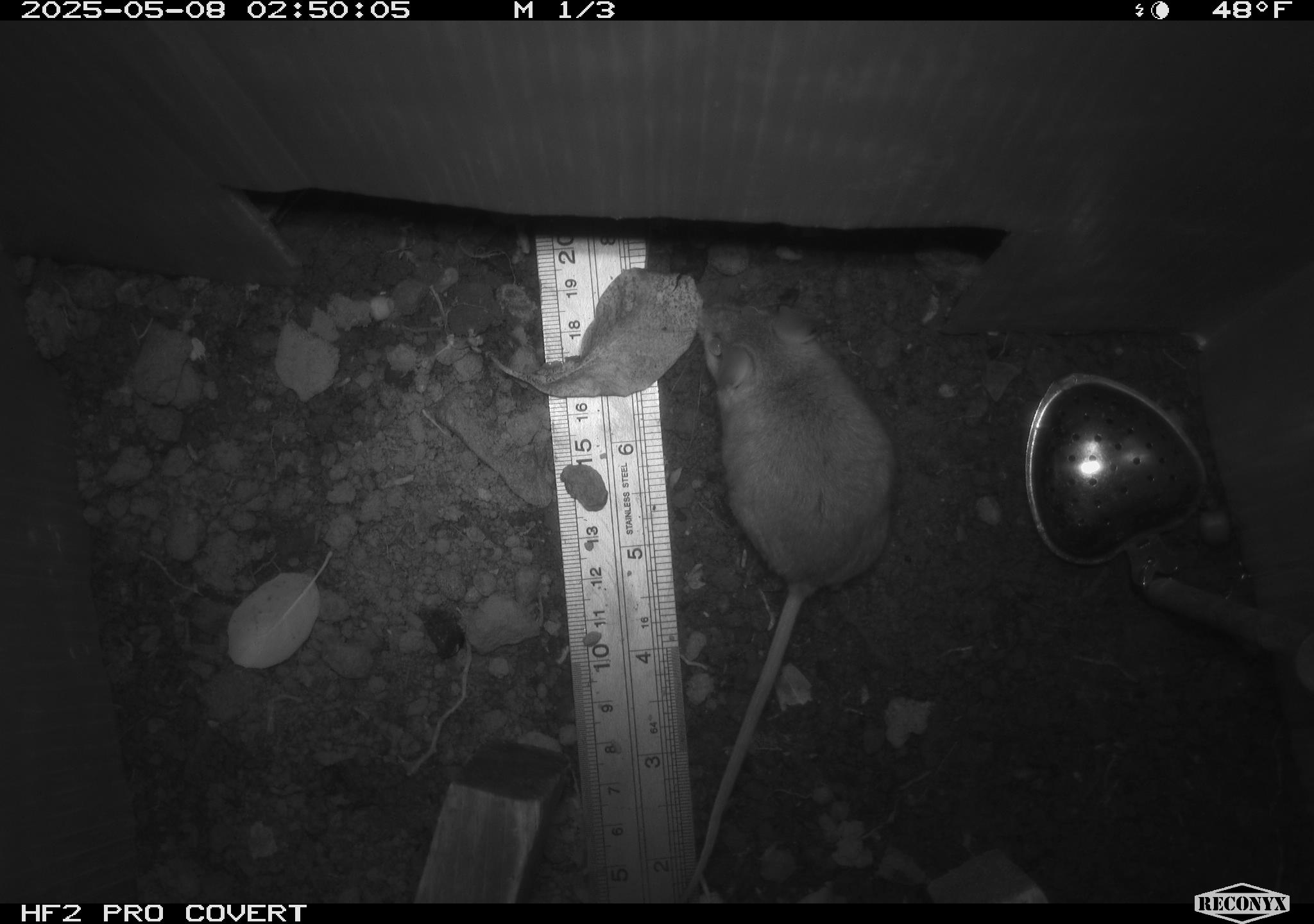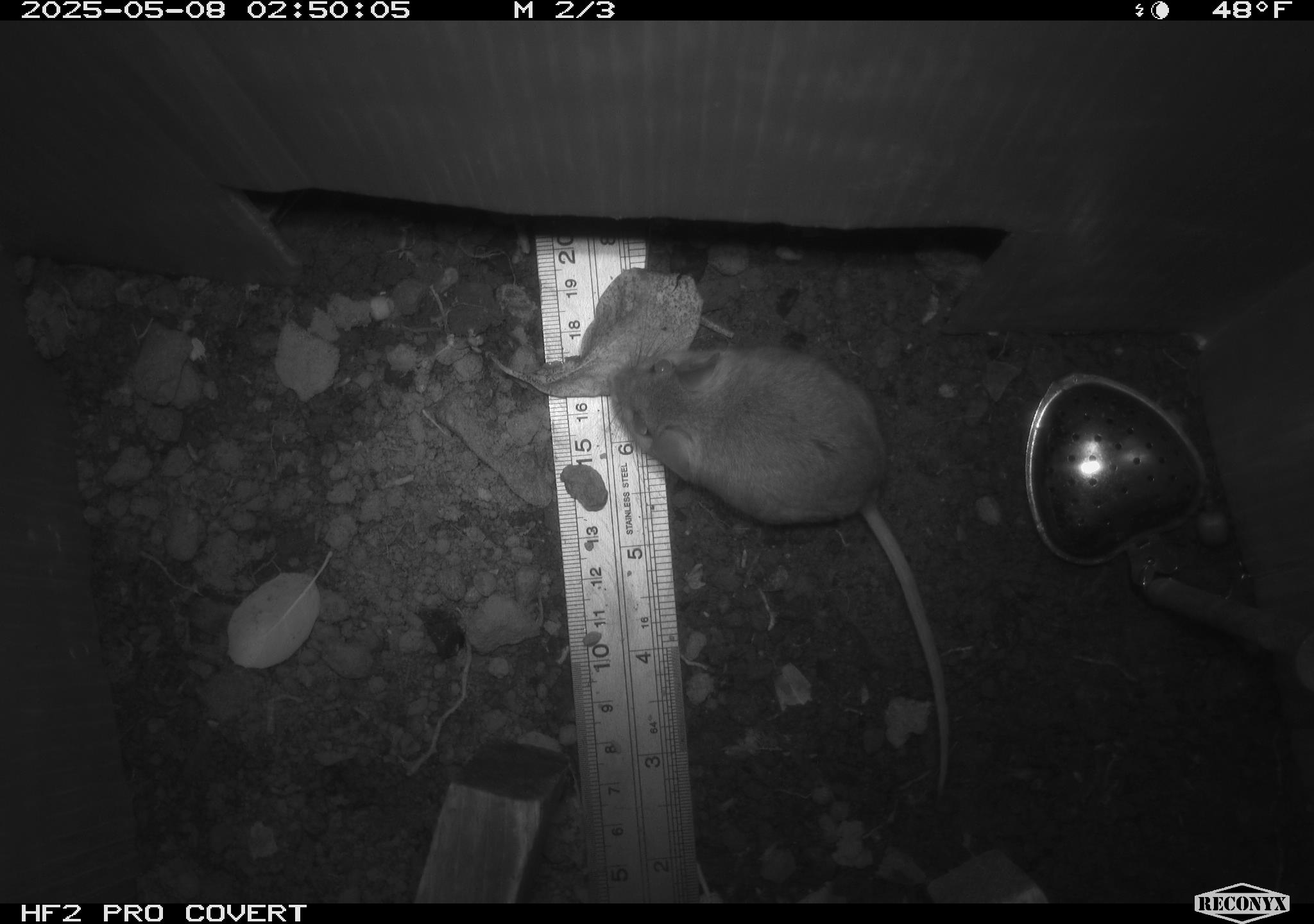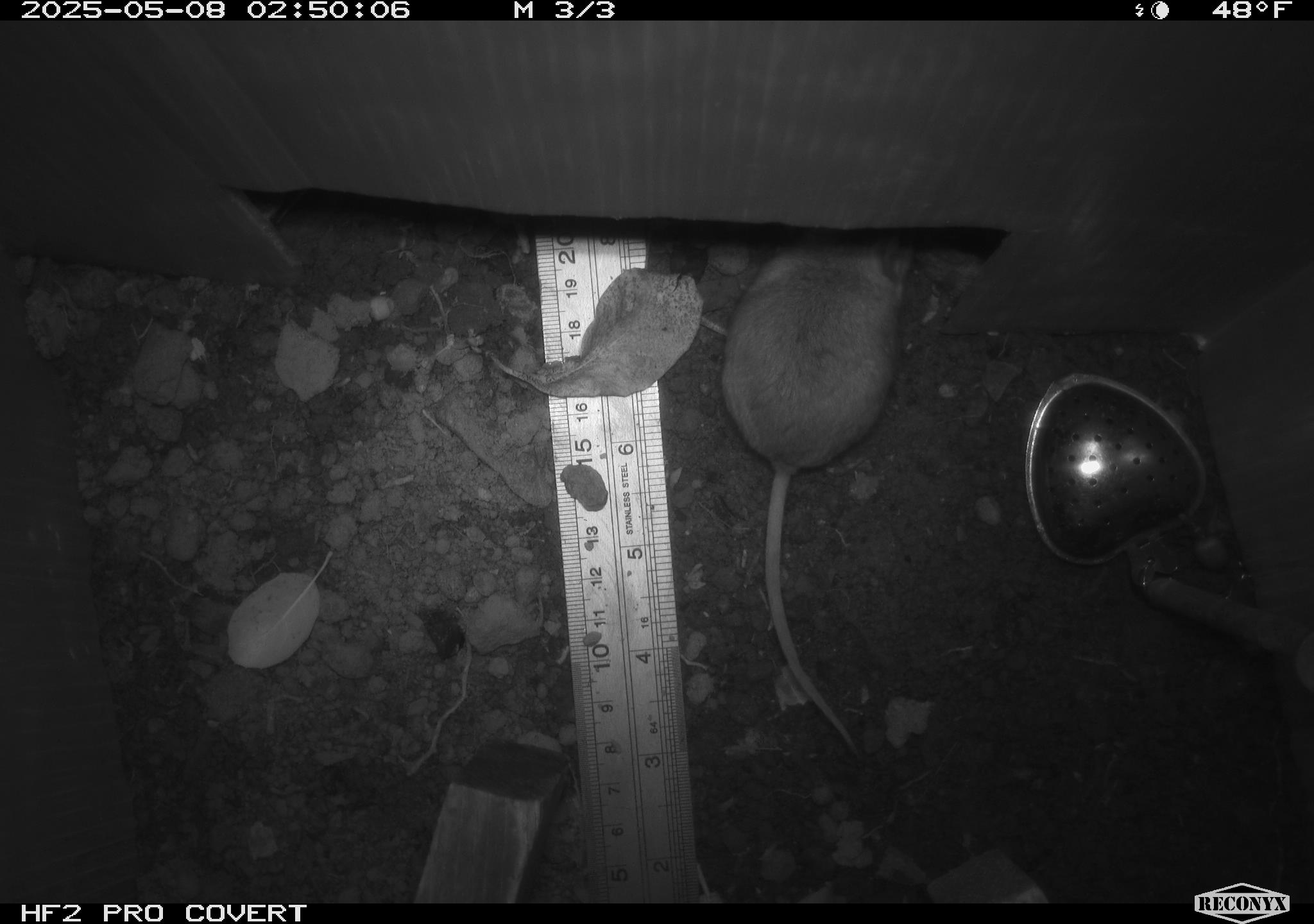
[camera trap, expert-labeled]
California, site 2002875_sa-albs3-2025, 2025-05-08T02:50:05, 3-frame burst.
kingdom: Animalia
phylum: Chordata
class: Mammalia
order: Rodentia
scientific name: Rodentia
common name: mouse species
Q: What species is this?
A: Mouse species (Rodentia).